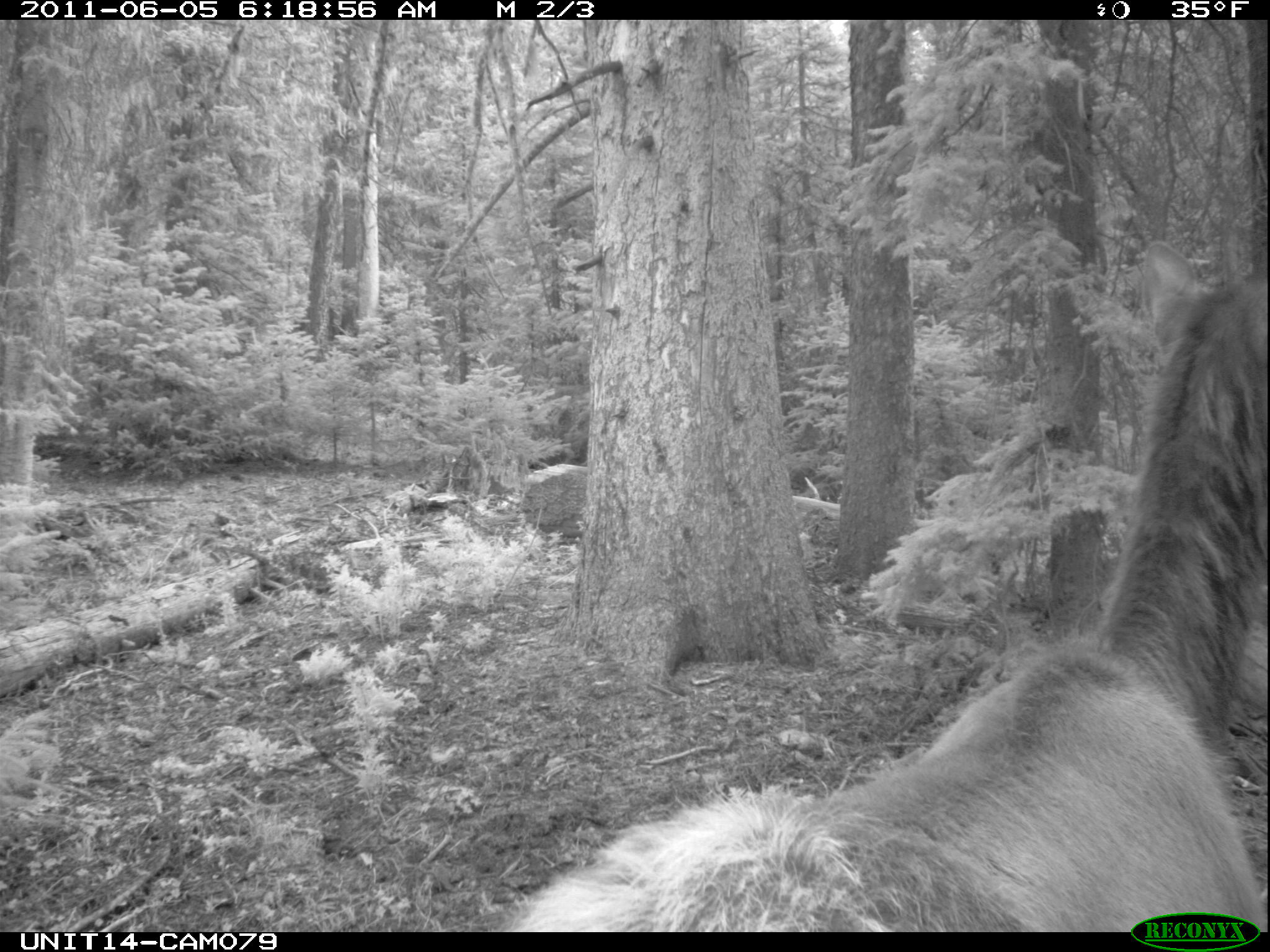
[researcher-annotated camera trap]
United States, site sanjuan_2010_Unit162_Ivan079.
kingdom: Animalia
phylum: Chordata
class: Mammalia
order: Artiodactyla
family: Cervidae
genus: Cervus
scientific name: Cervus elaphus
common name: red deer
Cervus elaphus (red deer).